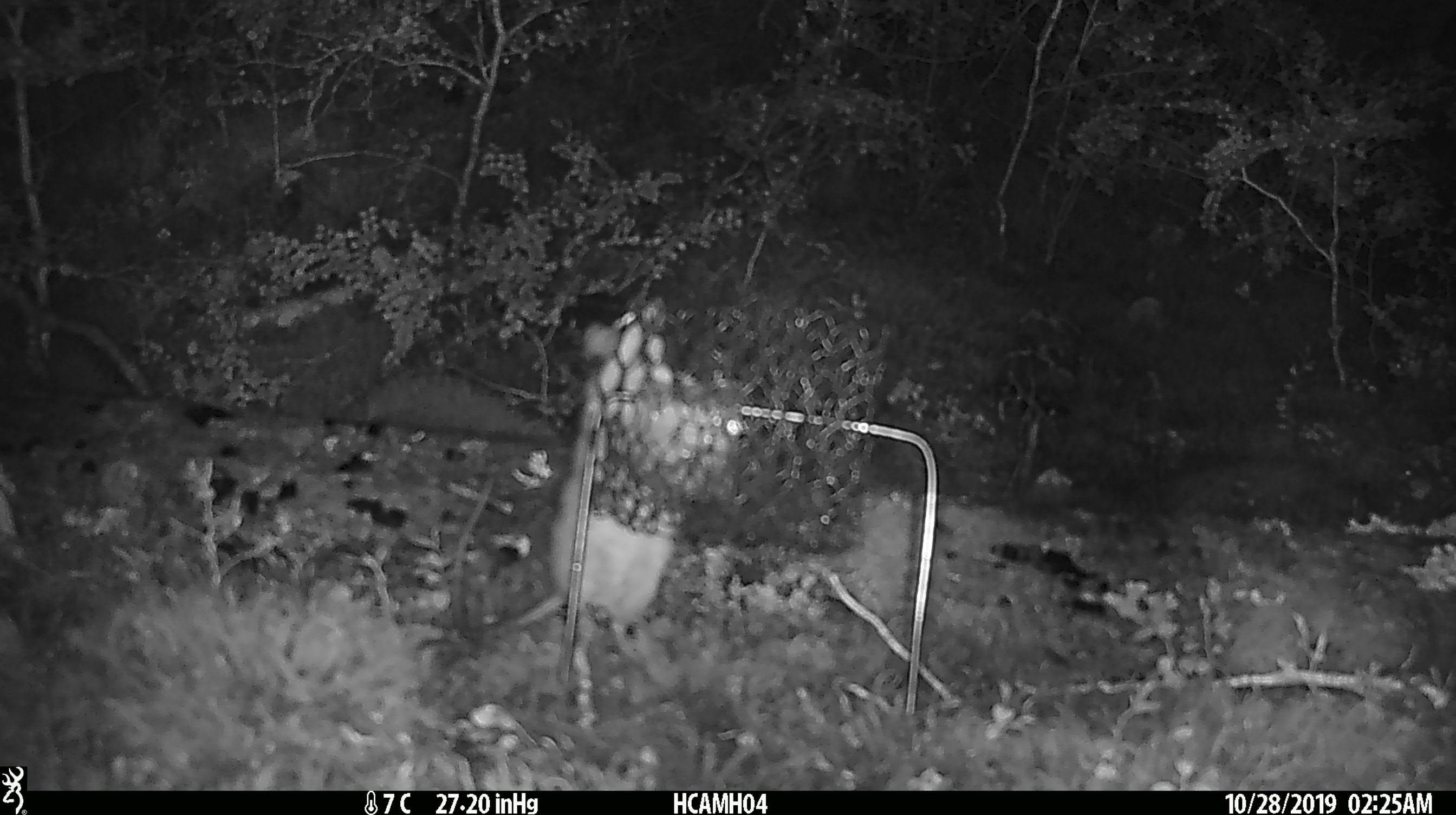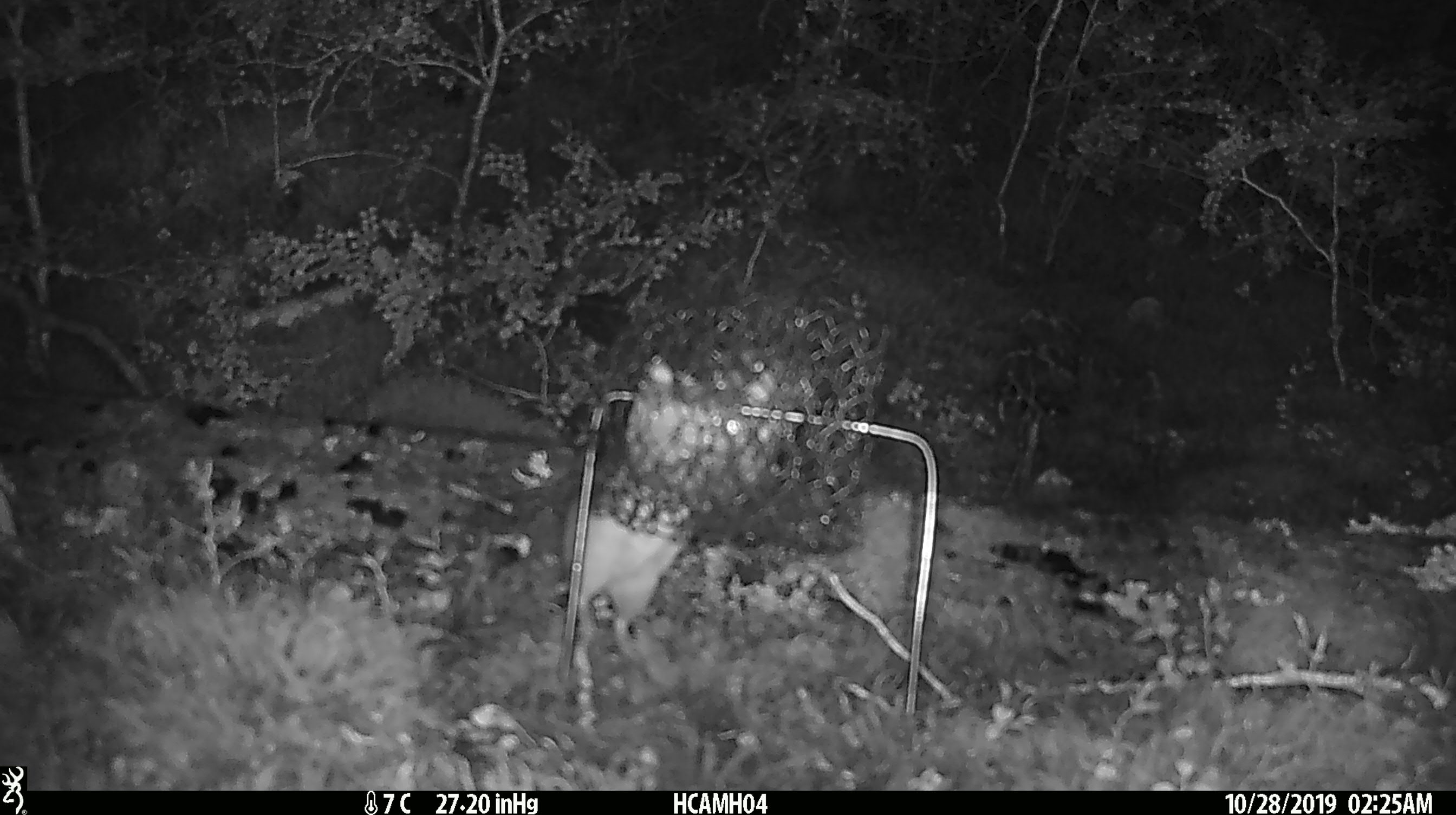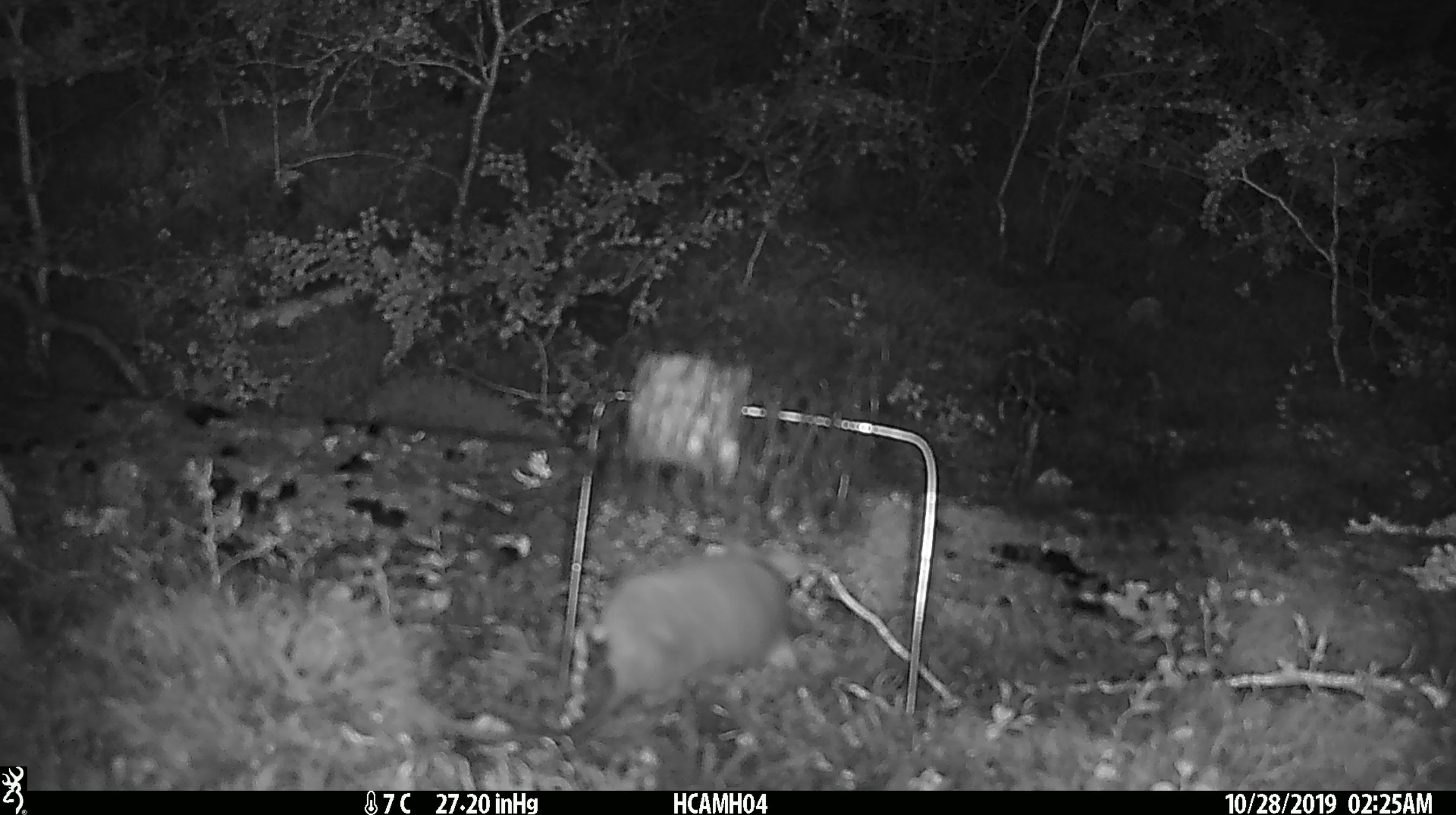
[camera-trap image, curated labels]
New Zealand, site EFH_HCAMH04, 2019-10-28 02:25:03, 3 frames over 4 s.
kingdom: Animalia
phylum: Chordata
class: Mammalia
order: Rodentia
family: Muridae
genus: Rattus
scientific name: Rattus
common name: rat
Rat (Rattus).